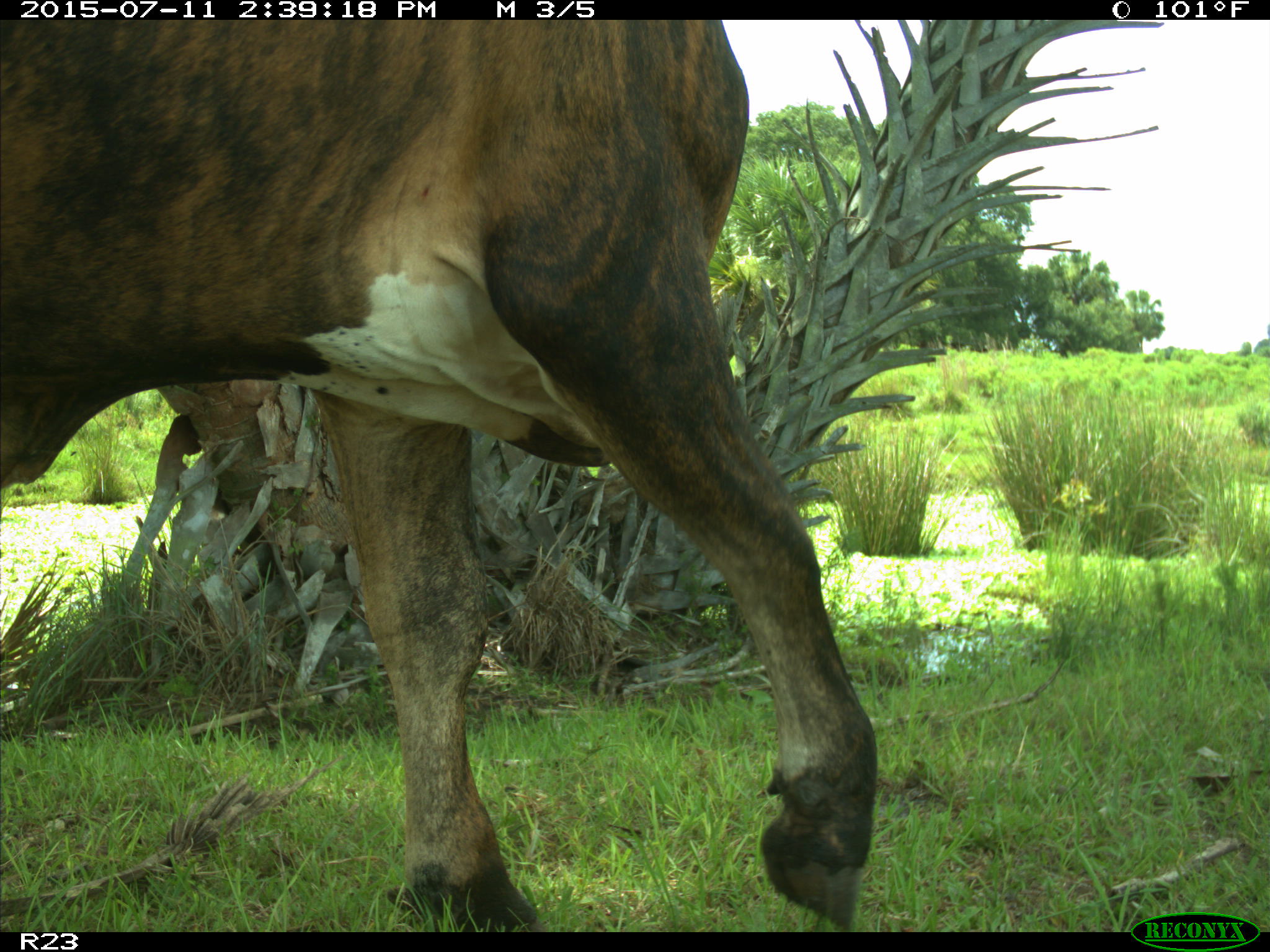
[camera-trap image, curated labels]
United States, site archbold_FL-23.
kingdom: Animalia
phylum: Chordata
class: Mammalia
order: Artiodactyla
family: Bovidae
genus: Bos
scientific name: Bos taurus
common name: domestic cow